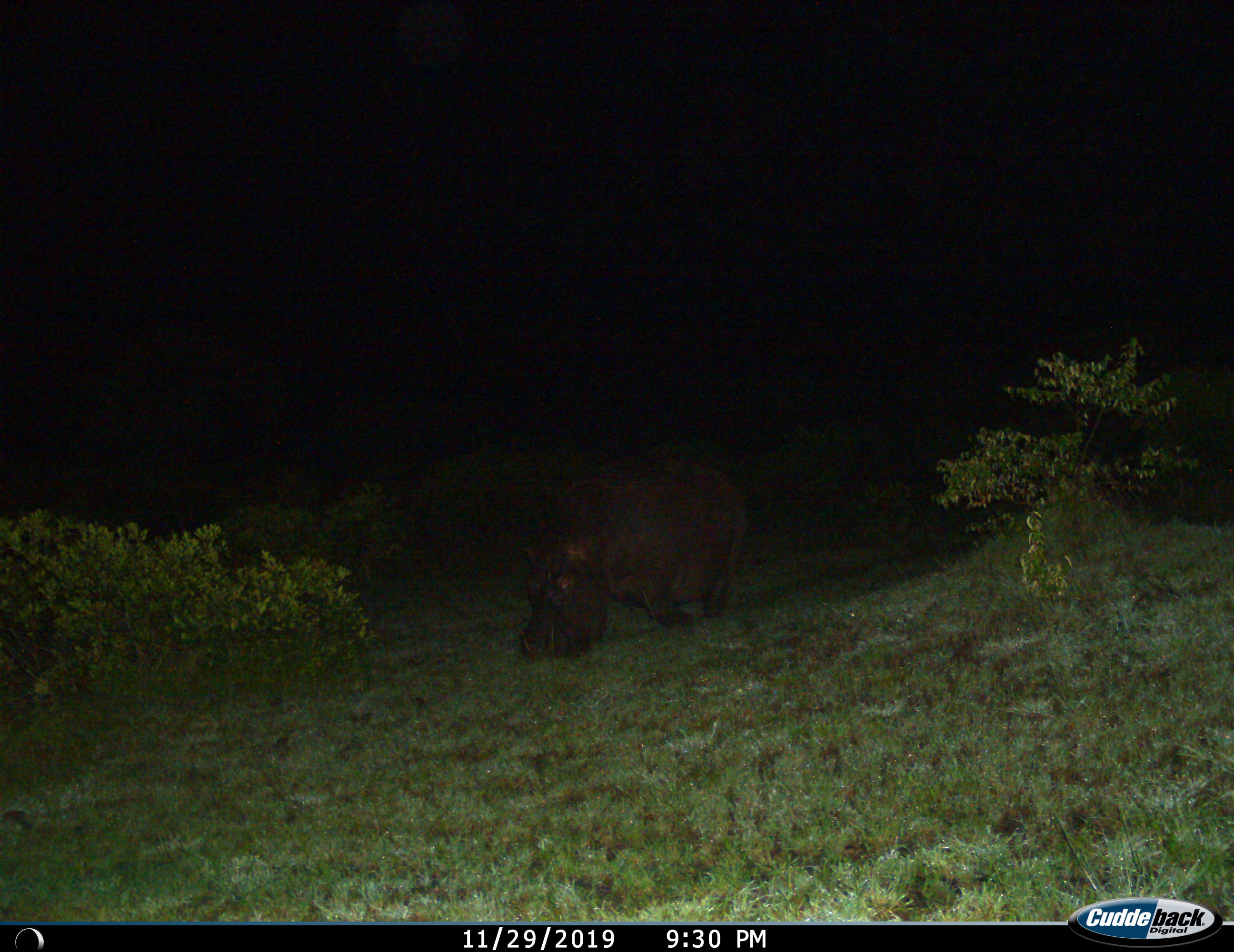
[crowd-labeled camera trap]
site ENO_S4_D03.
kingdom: Animalia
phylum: Chordata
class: Mammalia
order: Artiodactyla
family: Hippopotamidae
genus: Hippopotamus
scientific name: Hippopotamus amphibius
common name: hippopotamus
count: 1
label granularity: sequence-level